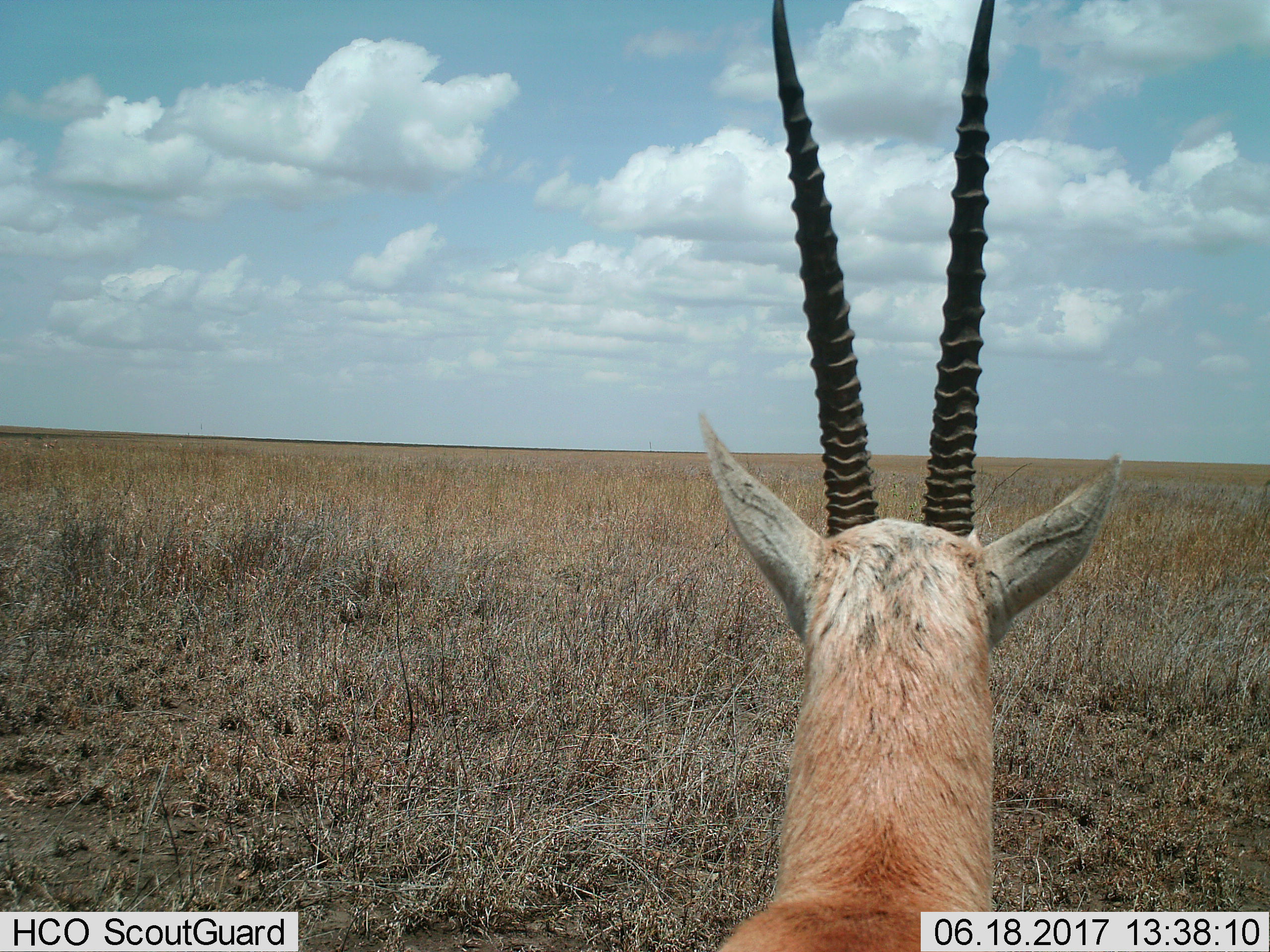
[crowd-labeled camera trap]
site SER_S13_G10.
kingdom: Animalia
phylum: Chordata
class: Mammalia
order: Artiodactyla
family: Bovidae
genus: Nanger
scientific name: Nanger granti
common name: grant's gazelle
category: gazellegrants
Gazellegrants (grant's gazelle) (Nanger granti), count 1. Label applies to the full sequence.